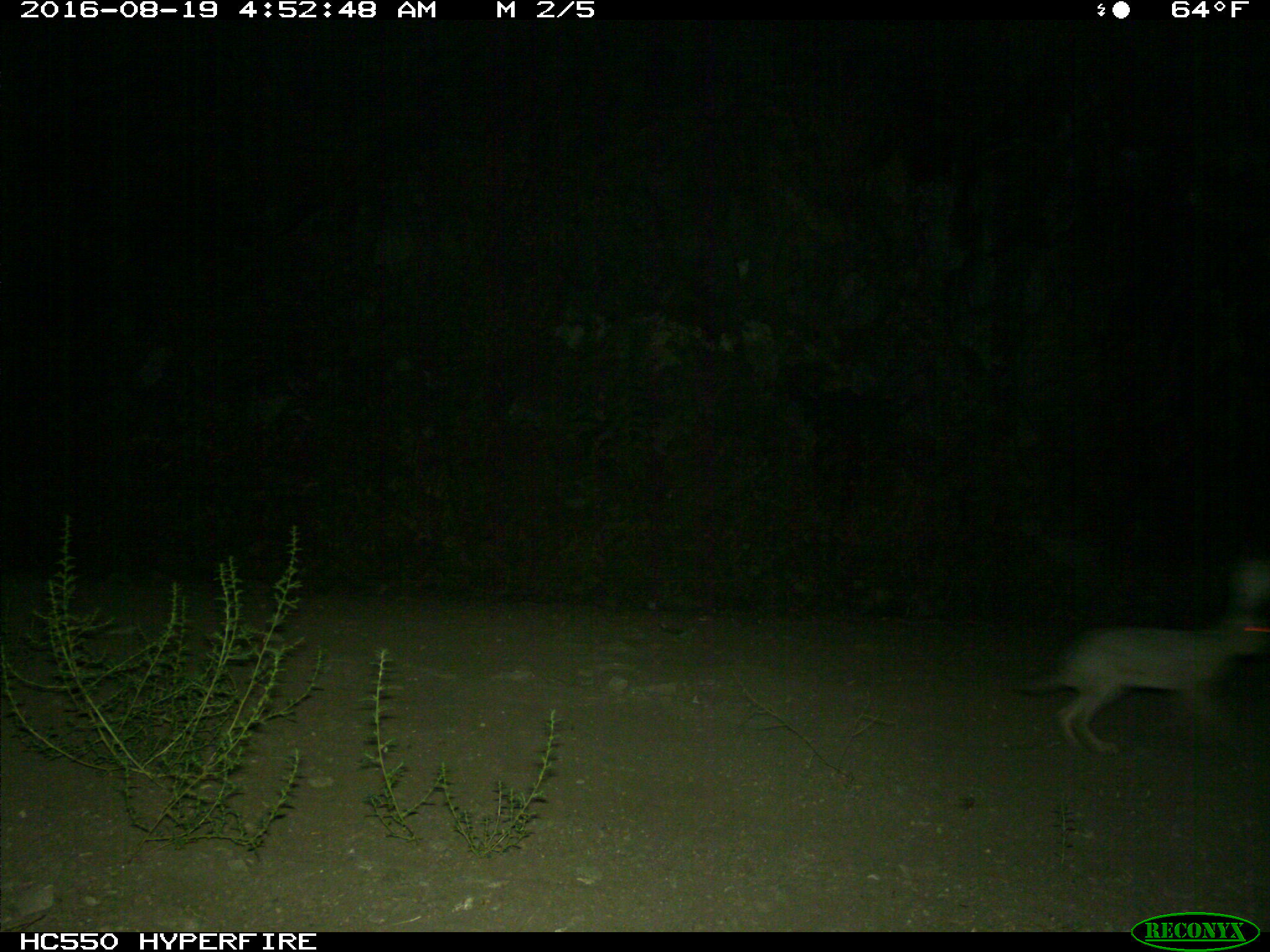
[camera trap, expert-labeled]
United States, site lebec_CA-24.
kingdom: Animalia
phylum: Chordata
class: Mammalia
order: Lagomorpha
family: Leporidae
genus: Lepus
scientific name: Lepus californicus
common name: black-tailed jackrabbit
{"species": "Lepus californicus (black-tailed jackrabbit)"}